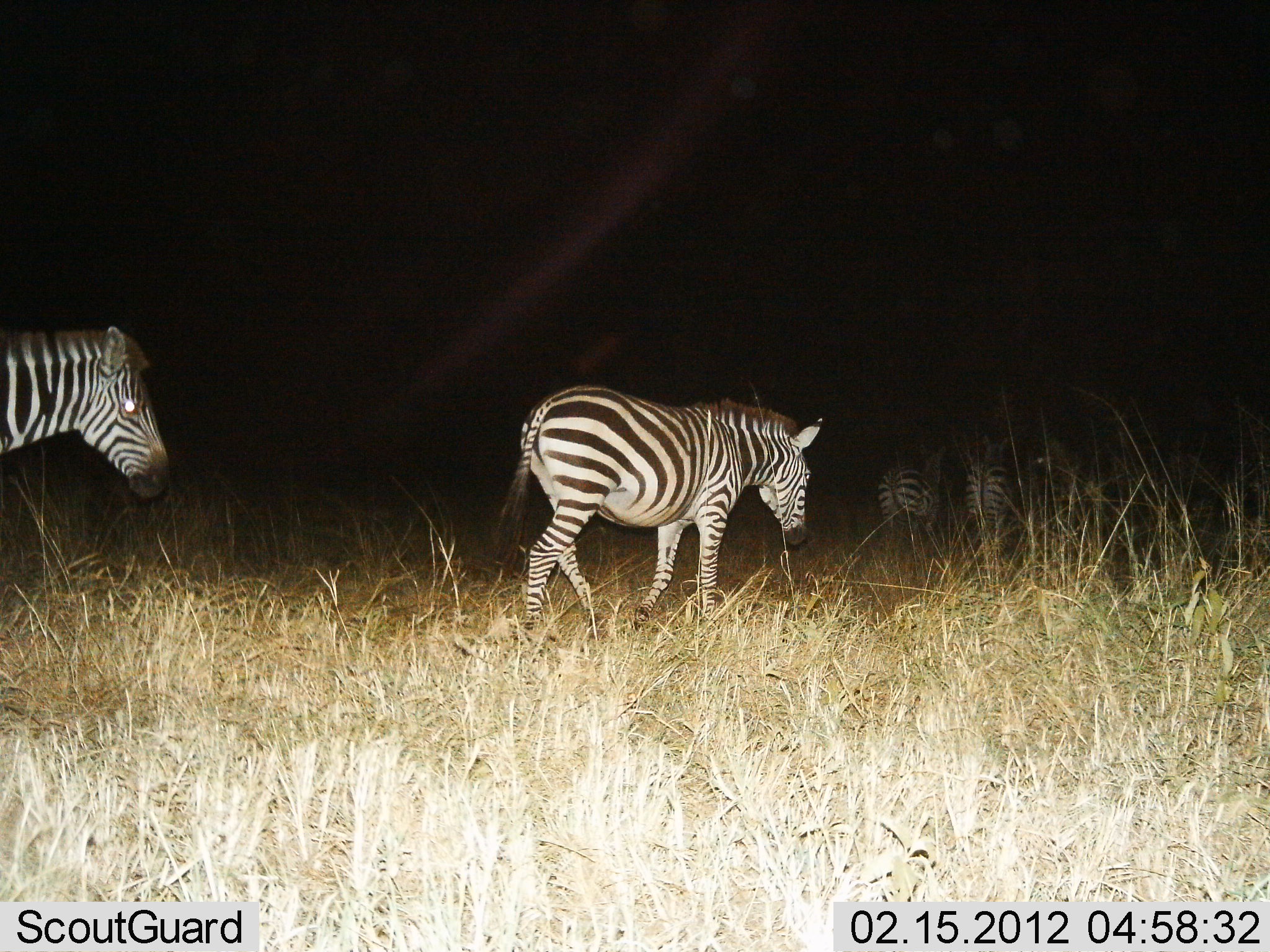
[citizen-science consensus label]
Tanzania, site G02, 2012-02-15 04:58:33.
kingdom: Animalia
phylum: Chordata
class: Mammalia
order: Perissodactyla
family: Equidae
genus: Equus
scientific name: Equus quagga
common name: plains zebra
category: zebra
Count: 4.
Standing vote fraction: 12%.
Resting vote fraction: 0%.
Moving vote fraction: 96%.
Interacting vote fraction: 0%.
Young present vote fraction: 0%.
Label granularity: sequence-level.